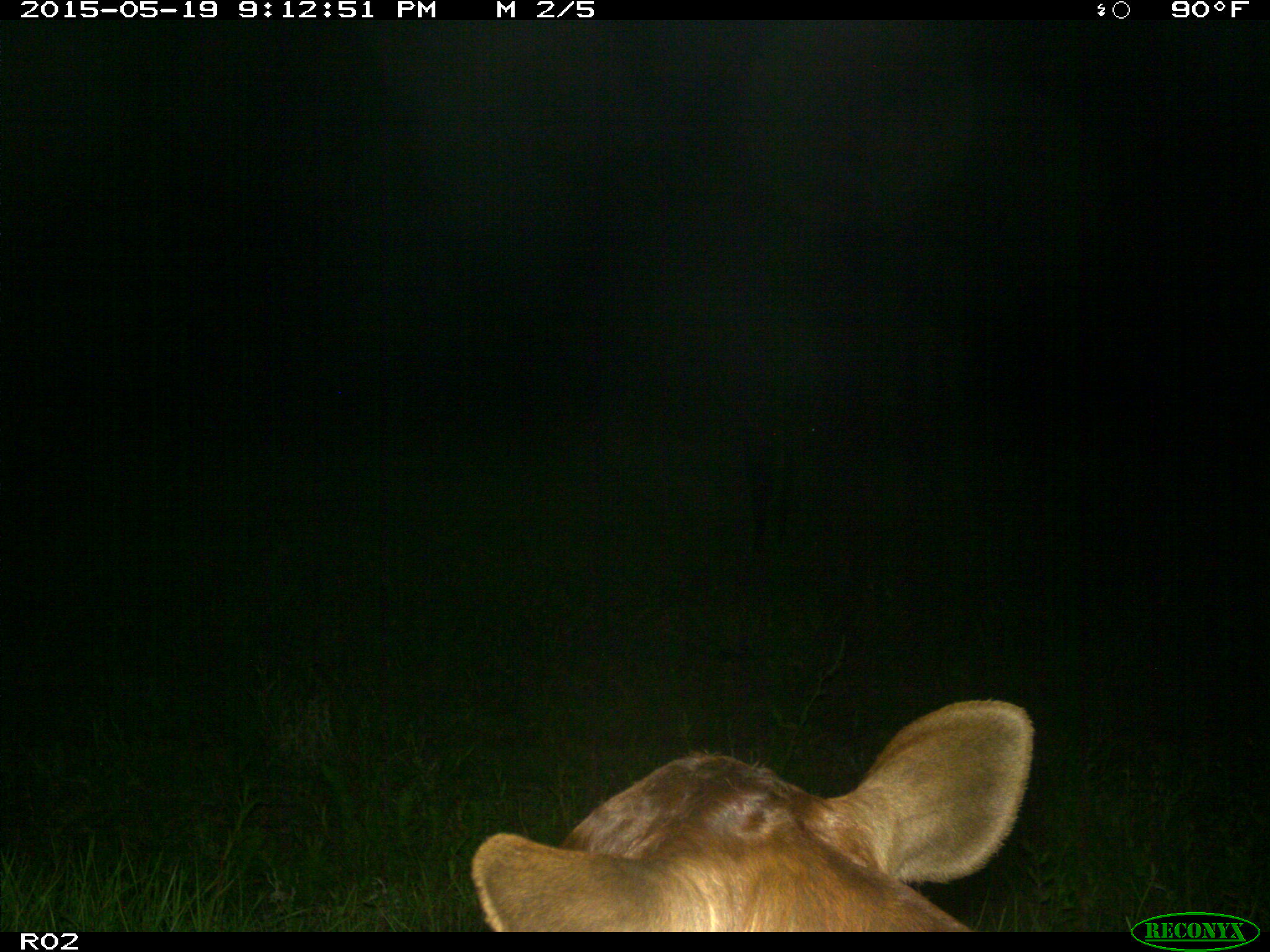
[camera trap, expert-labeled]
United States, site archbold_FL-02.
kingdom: Animalia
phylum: Chordata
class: Mammalia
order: Artiodactyla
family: Bovidae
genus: Bos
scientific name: Bos taurus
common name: domestic cow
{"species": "Bos taurus (domestic cow)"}